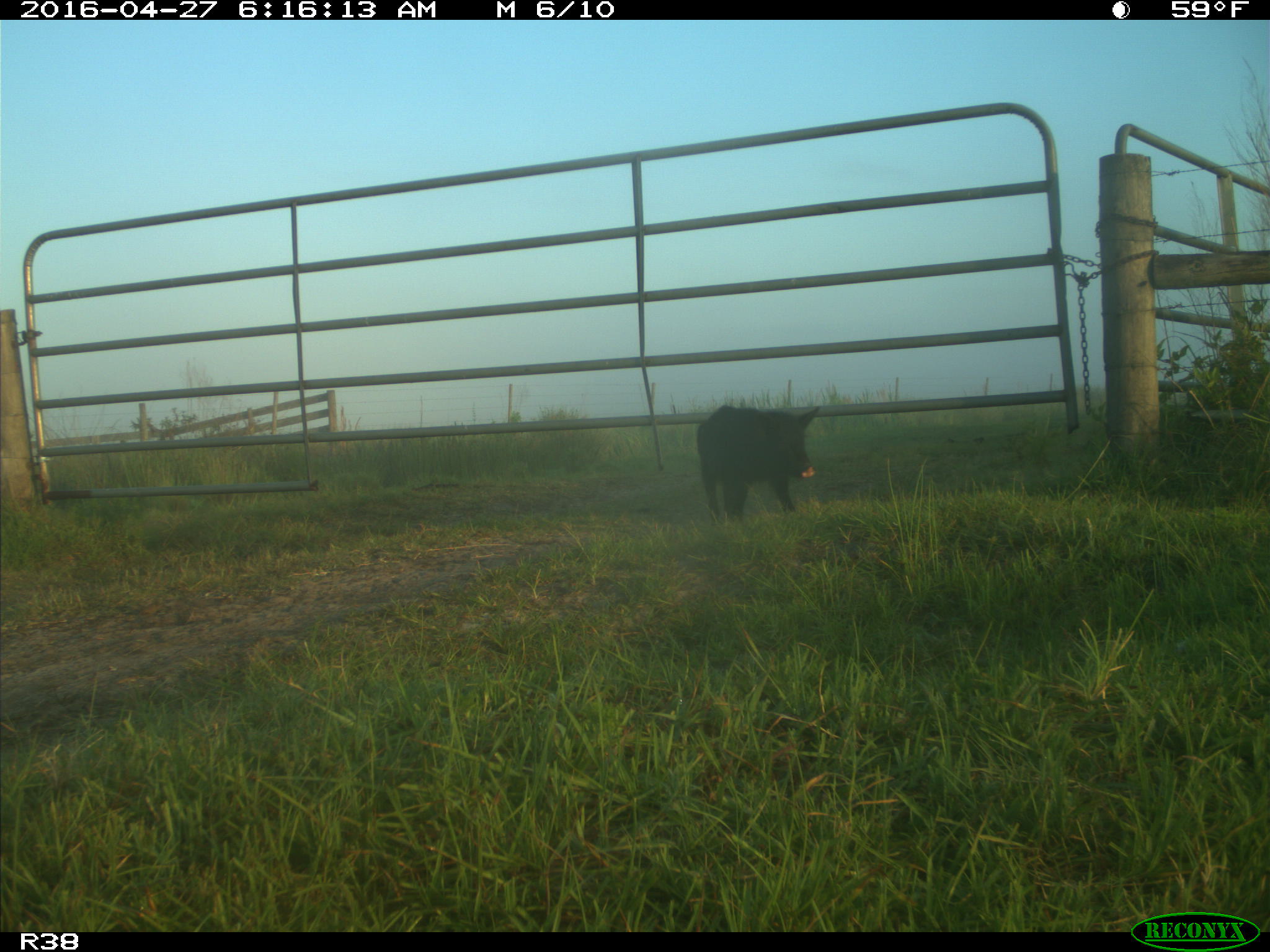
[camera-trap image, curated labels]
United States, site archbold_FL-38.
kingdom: Animalia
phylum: Chordata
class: Mammalia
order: Artiodactyla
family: Suidae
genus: Sus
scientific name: Sus scrofa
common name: wild boar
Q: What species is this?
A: Sus scrofa (wild boar).